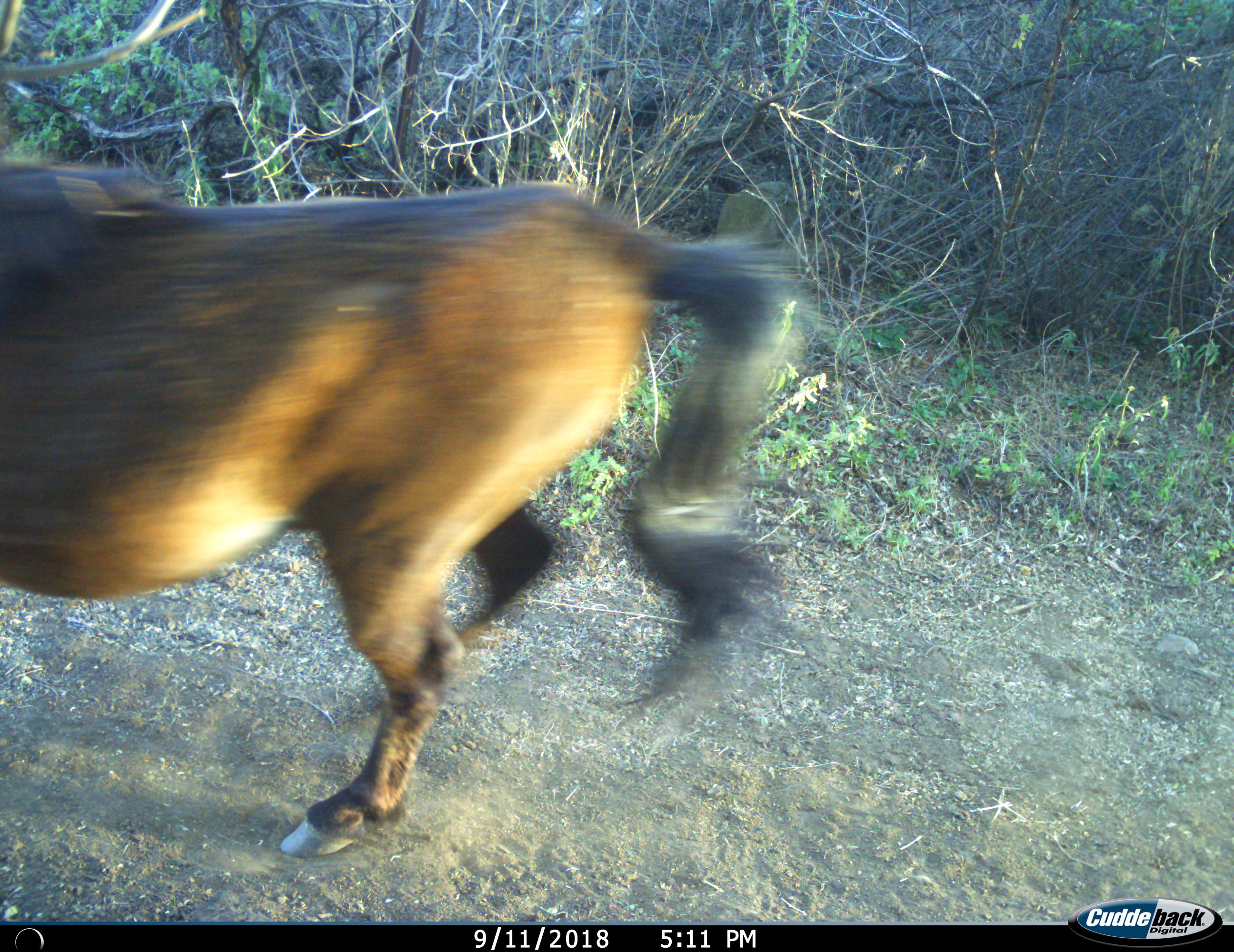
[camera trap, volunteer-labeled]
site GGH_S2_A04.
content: unidentified animal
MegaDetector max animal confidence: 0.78